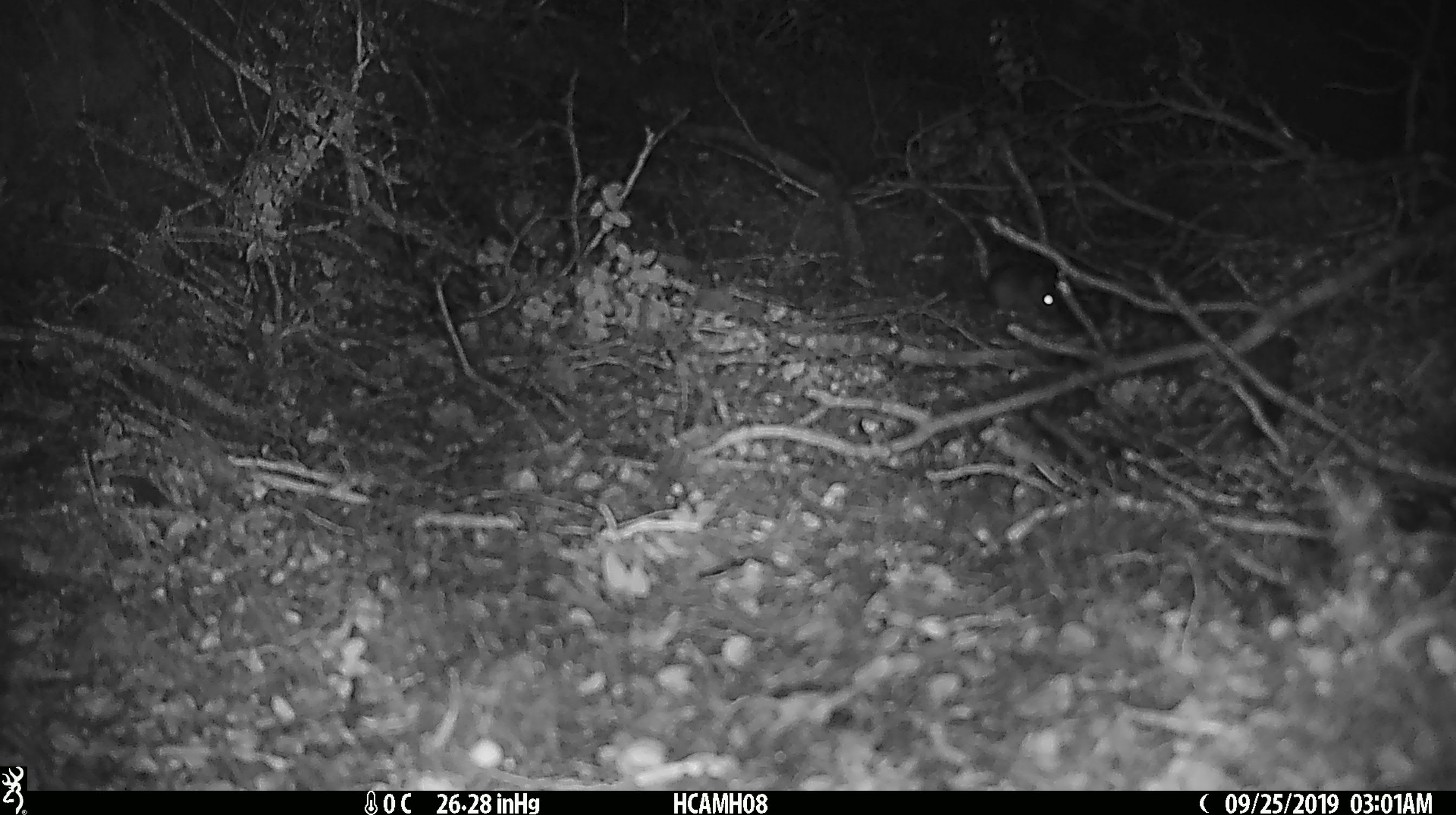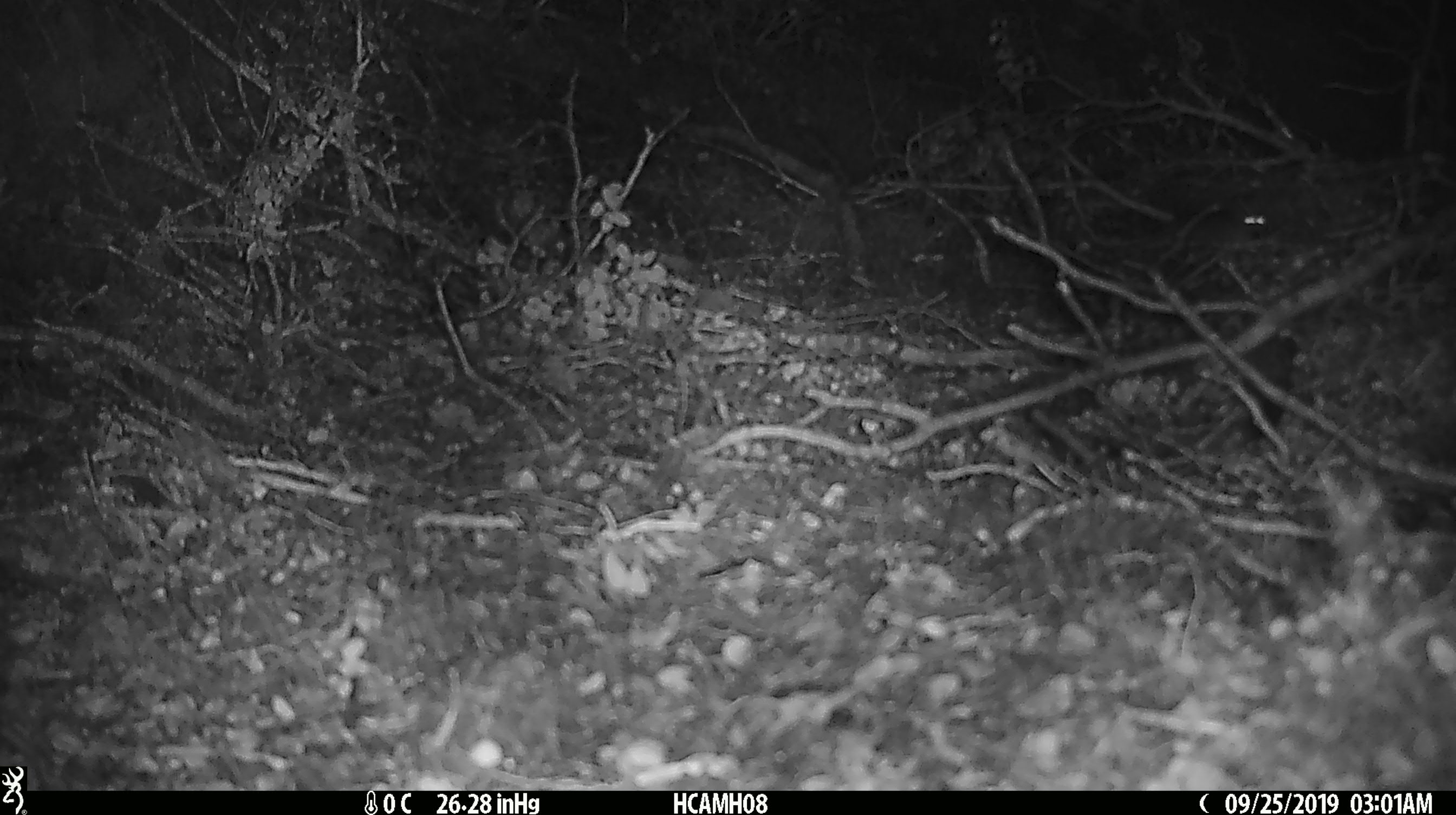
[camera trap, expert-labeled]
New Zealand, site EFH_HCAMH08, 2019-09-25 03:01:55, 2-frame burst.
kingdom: Animalia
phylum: Chordata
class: Mammalia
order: Rodentia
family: Muridae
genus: Mus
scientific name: Mus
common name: mouse